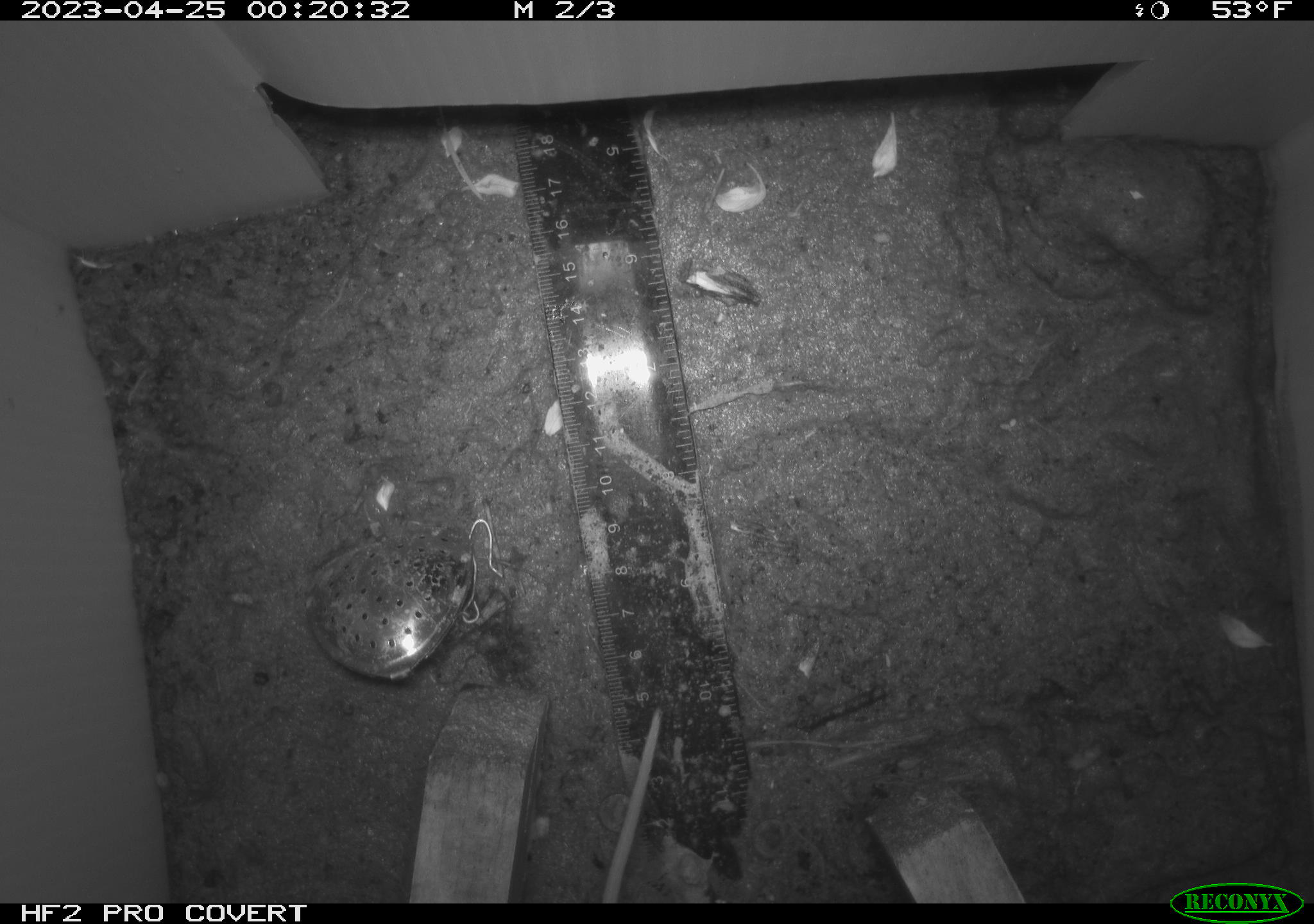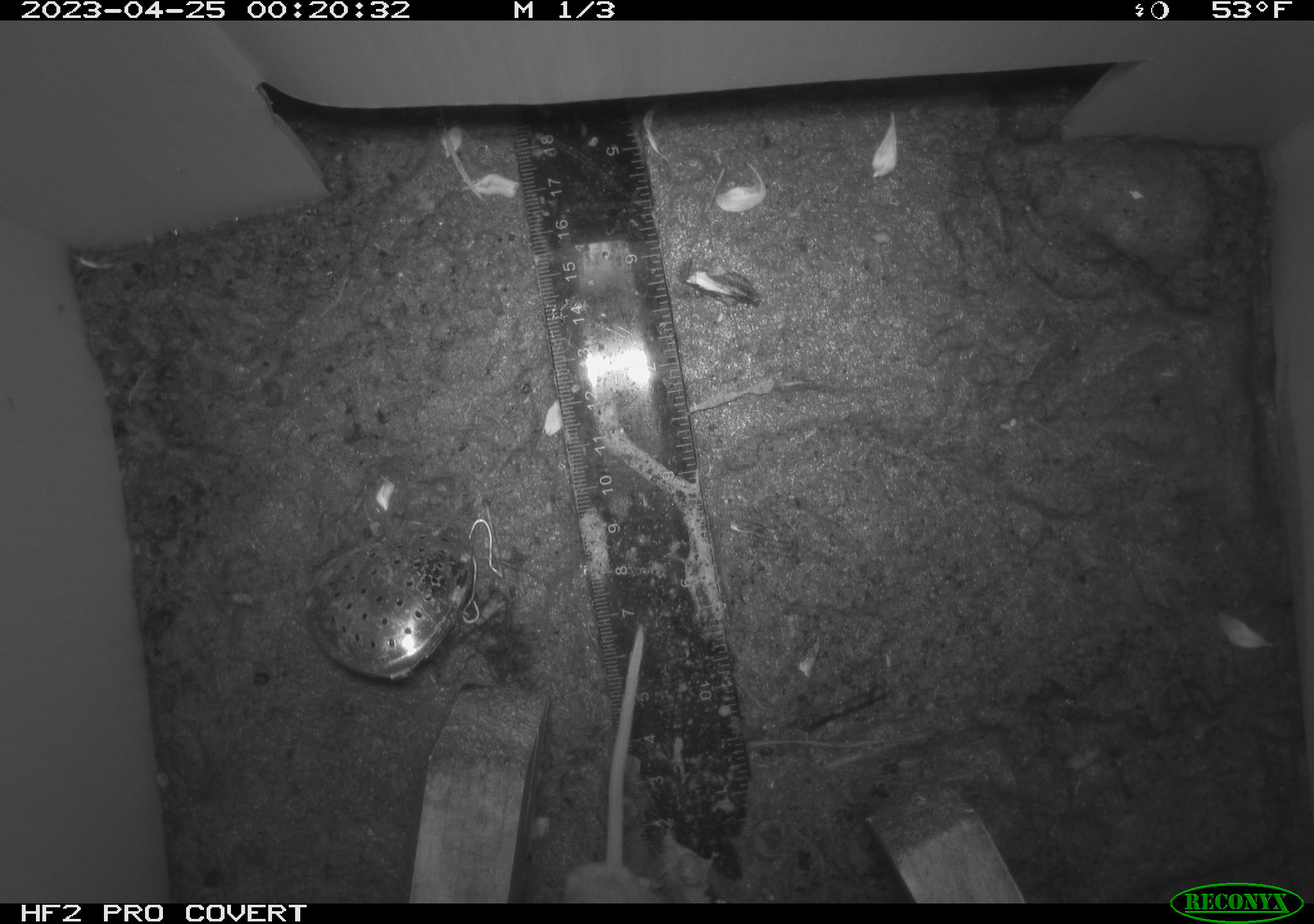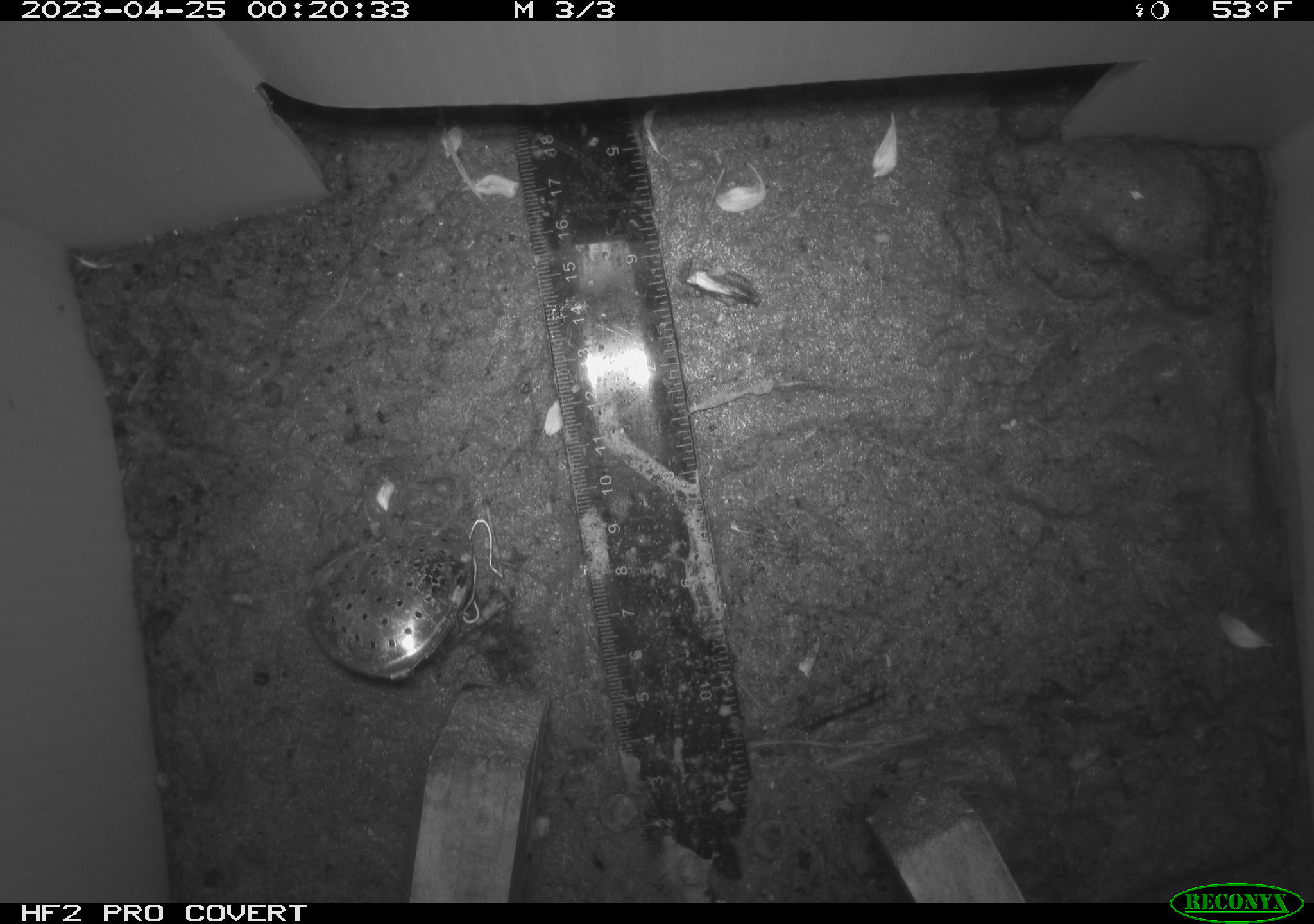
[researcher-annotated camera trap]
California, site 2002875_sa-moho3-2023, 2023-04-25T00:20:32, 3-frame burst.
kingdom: Animalia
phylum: Chordata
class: Mammalia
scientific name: Mammalia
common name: small mammal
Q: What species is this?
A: Small mammal (Mammalia).